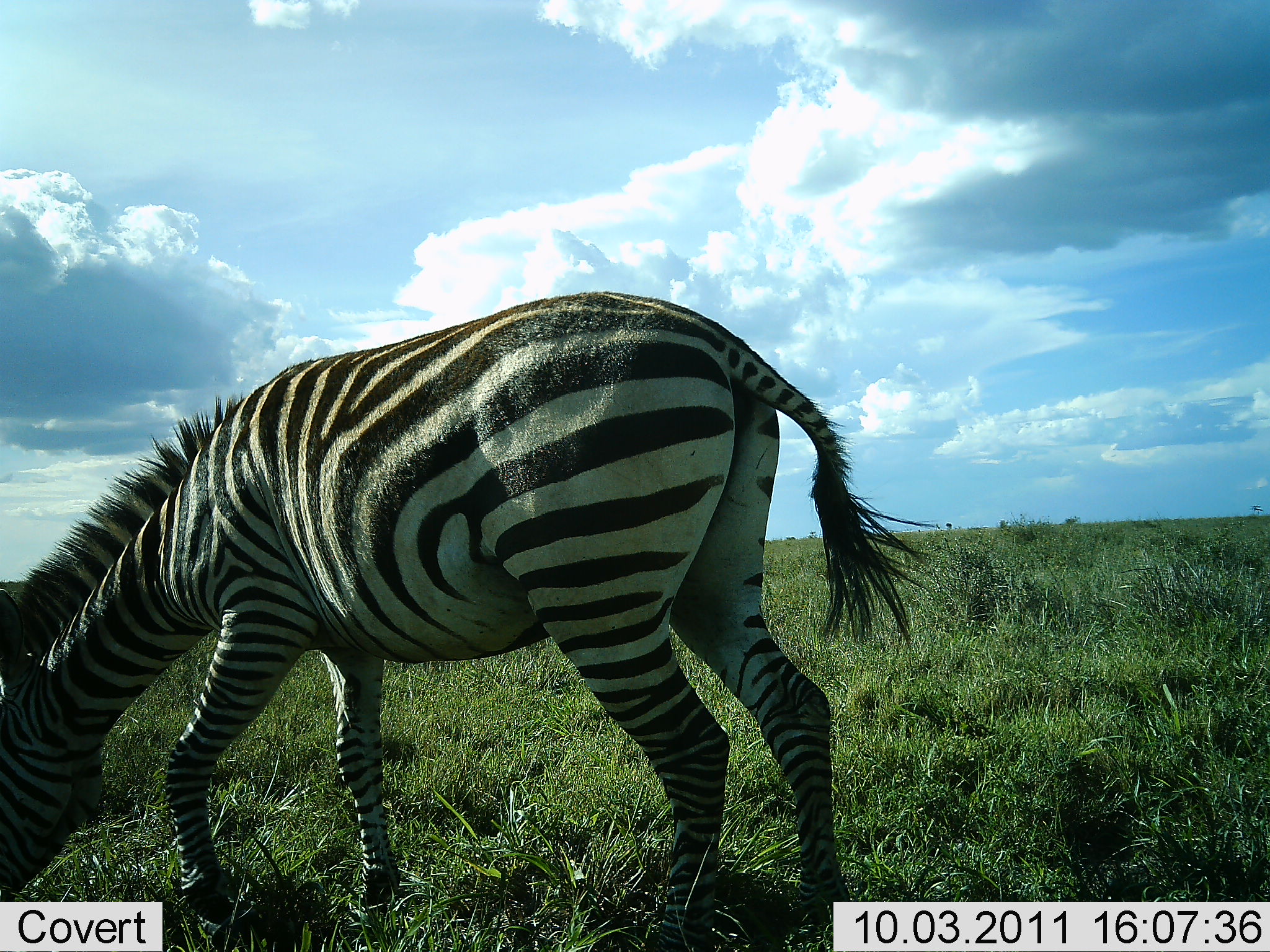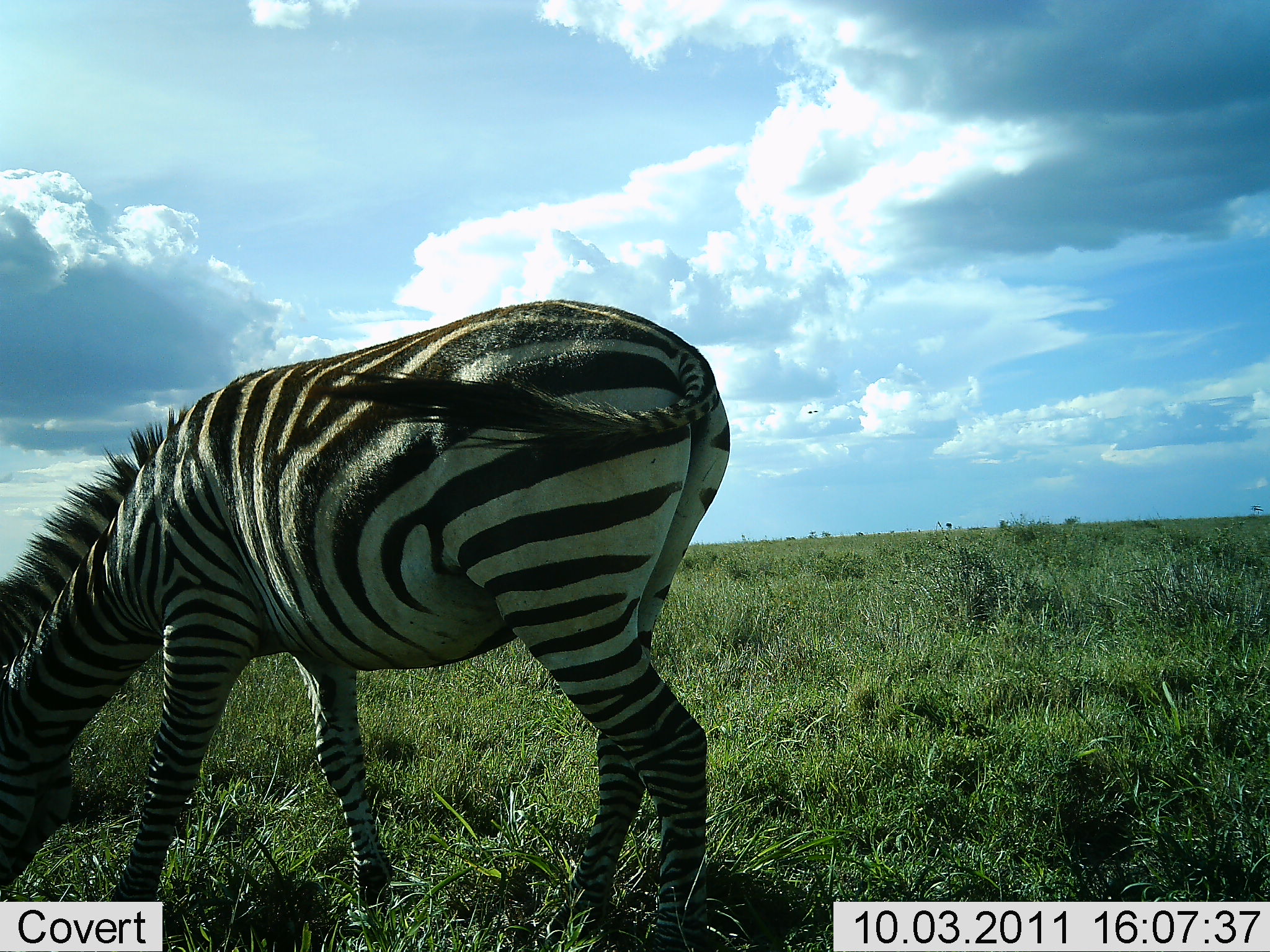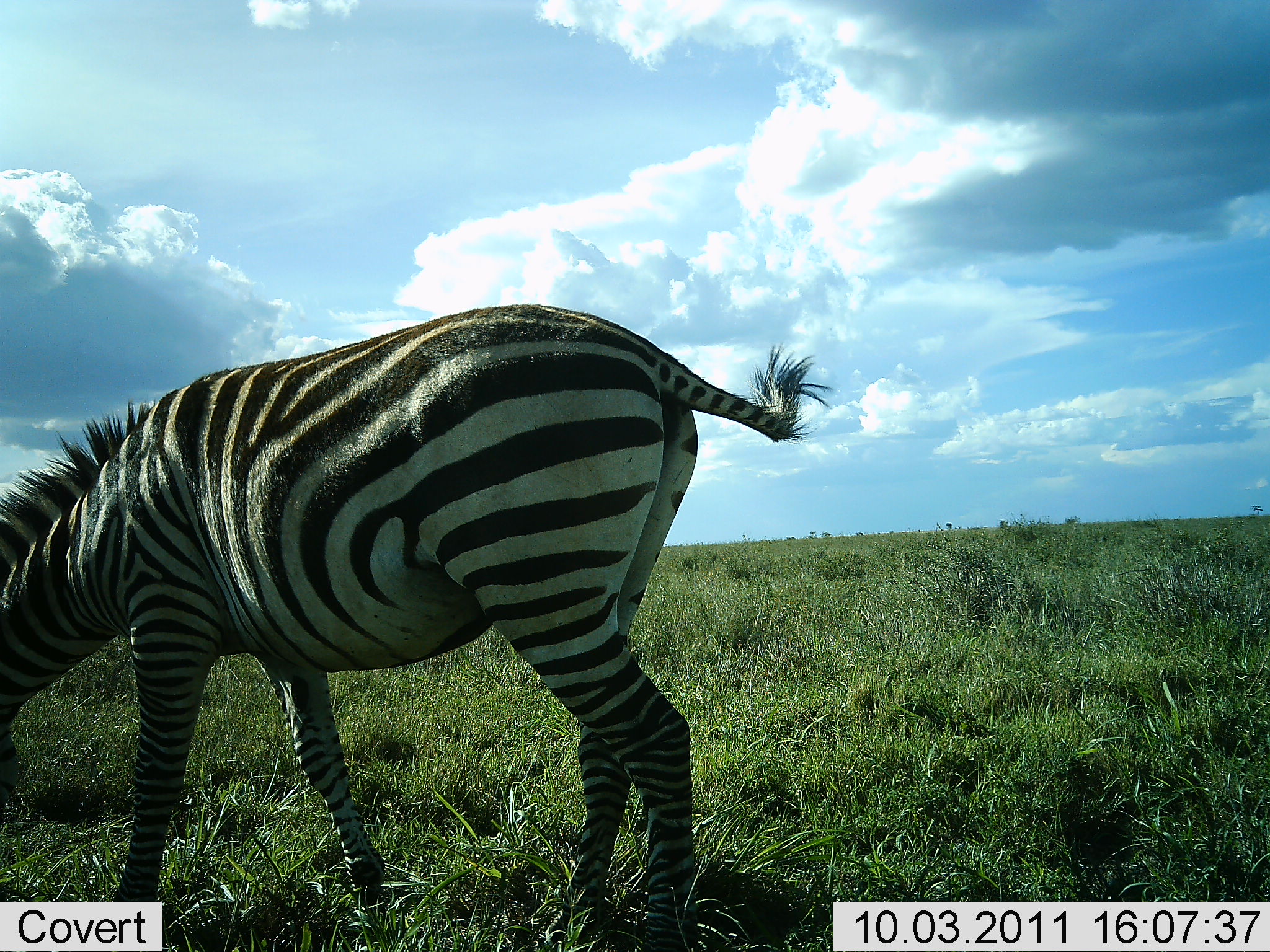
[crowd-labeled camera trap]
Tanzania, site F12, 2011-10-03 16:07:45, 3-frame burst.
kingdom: Animalia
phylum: Chordata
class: Mammalia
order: Perissodactyla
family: Equidae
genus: Equus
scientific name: Equus quagga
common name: plains zebra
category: zebra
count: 1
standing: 14%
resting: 0%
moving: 7%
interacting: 0%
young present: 0%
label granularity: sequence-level